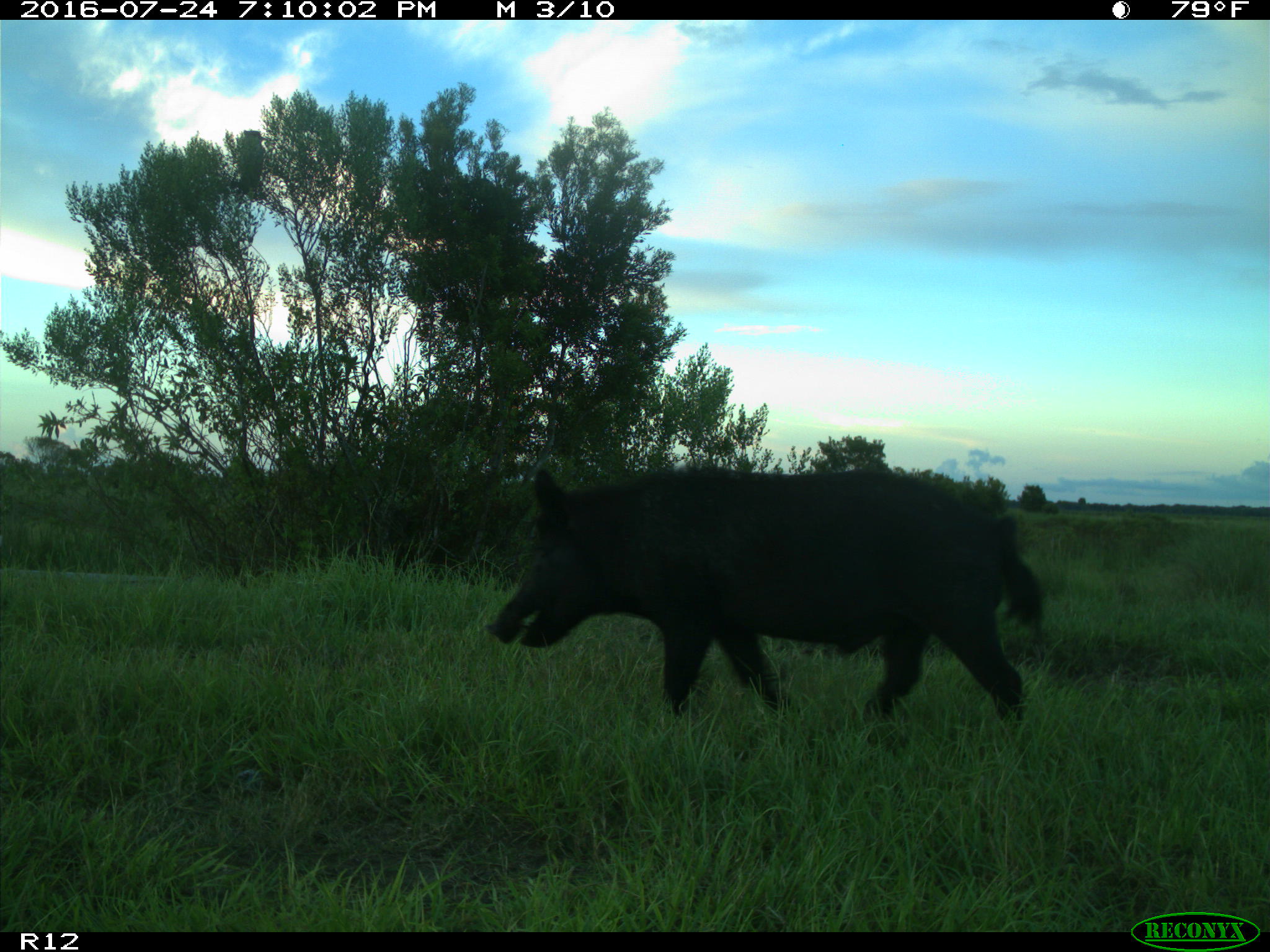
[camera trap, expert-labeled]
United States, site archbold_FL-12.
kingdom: Animalia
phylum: Chordata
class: Mammalia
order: Artiodactyla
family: Suidae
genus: Sus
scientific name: Sus scrofa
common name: wild boar